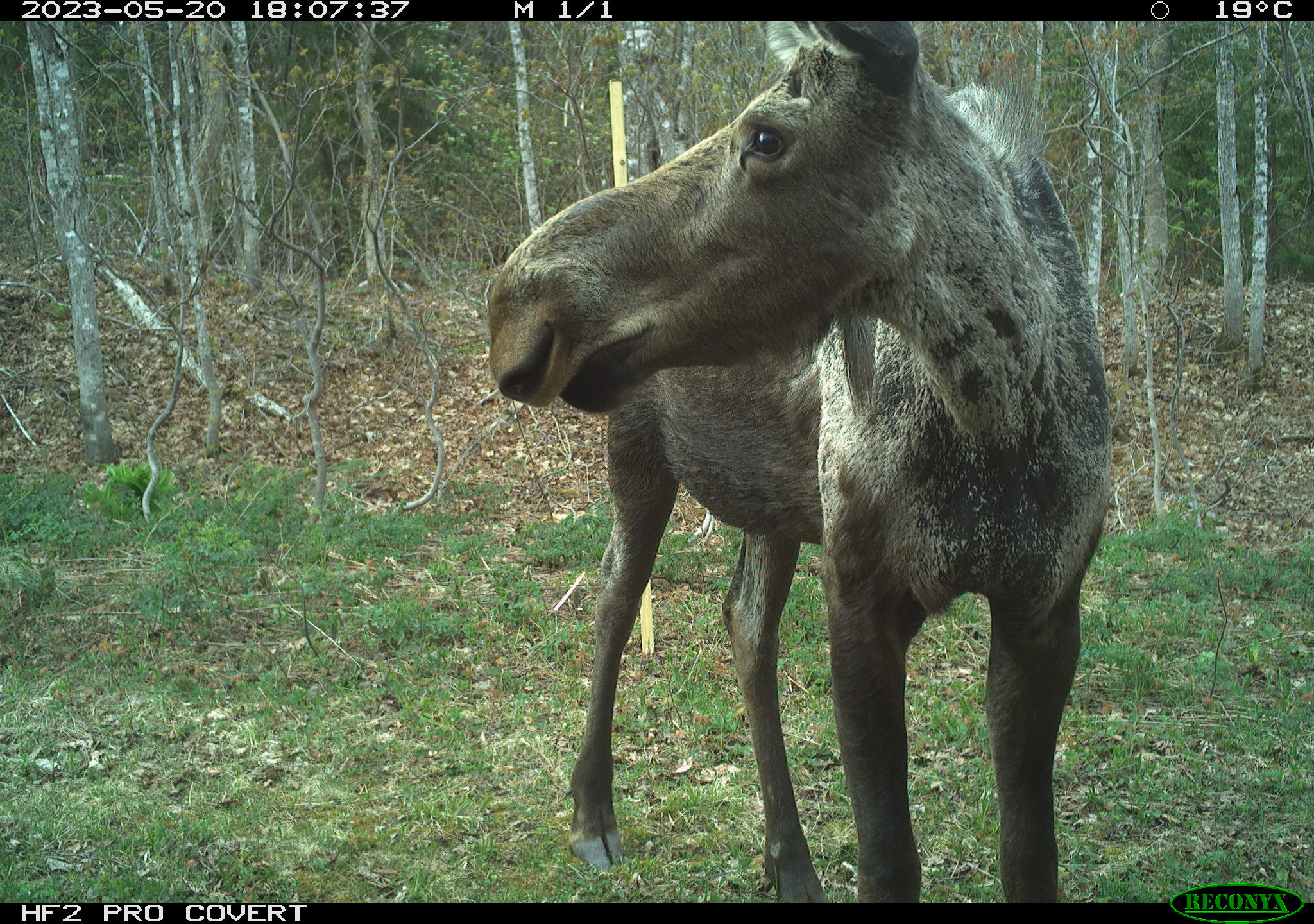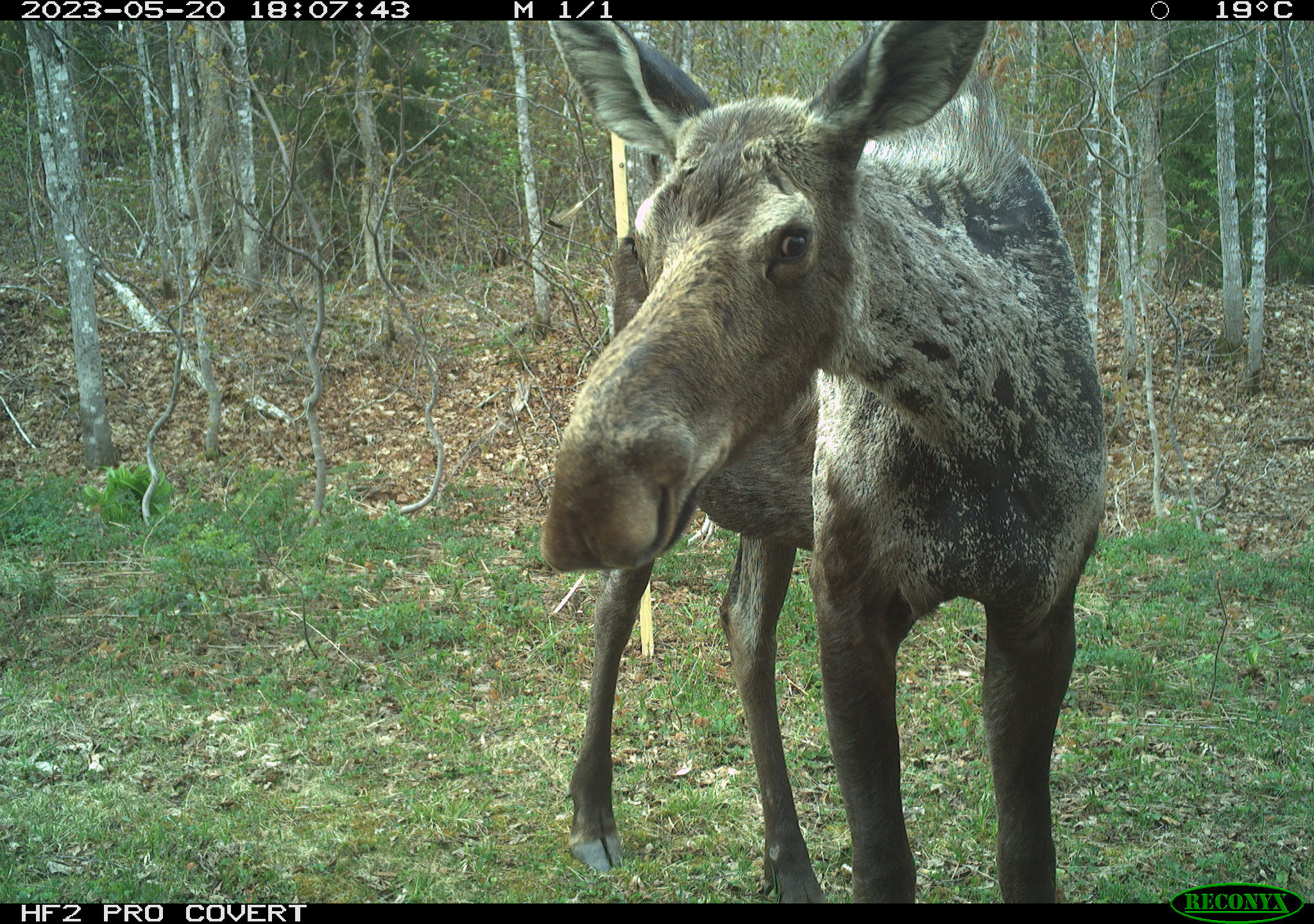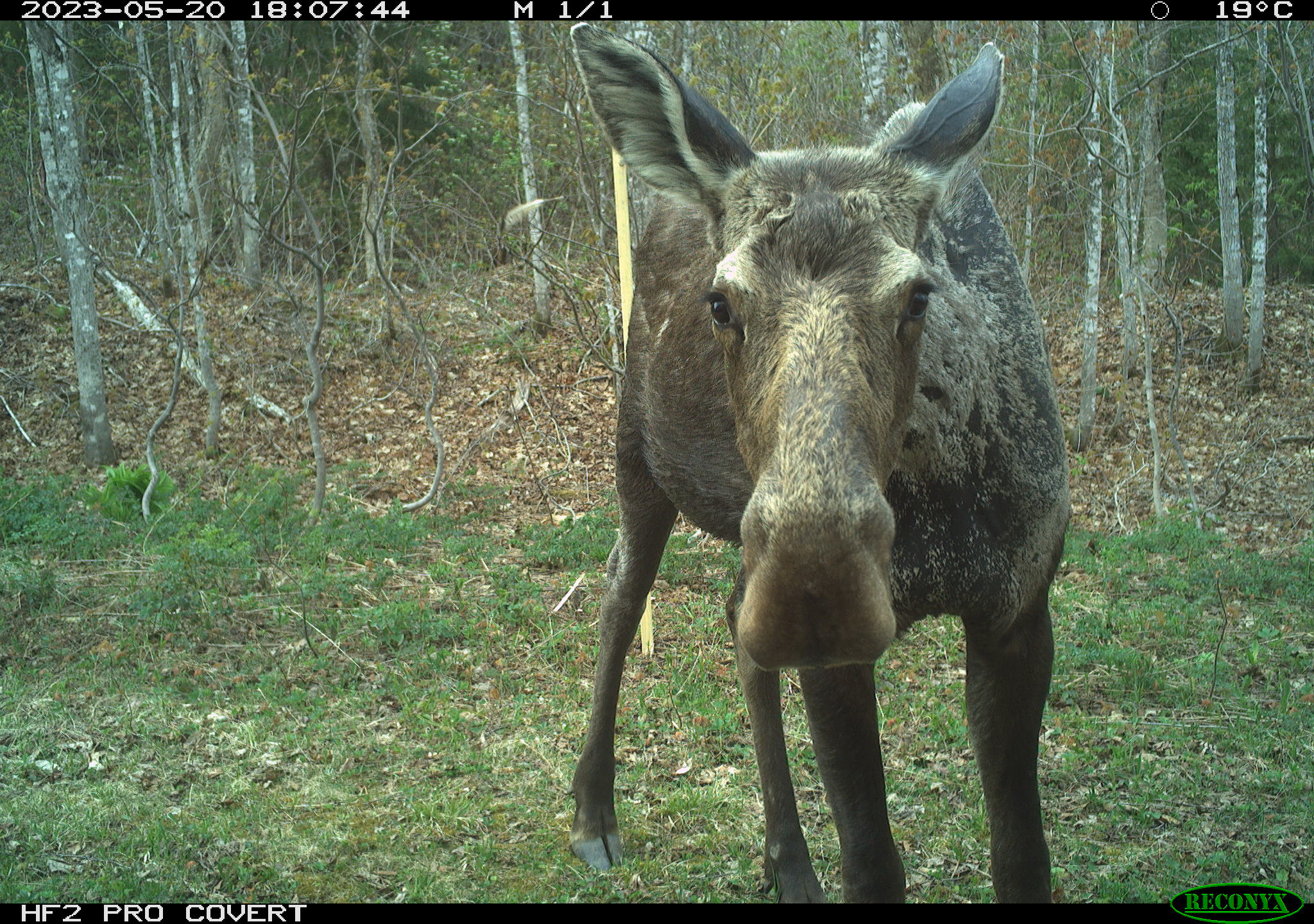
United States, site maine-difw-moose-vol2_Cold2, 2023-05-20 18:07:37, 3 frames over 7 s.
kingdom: Animalia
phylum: Chordata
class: Mammalia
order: Artiodactyla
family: Cervidae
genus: Alces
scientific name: Alces alces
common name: moose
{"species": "moose (Alces alces)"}